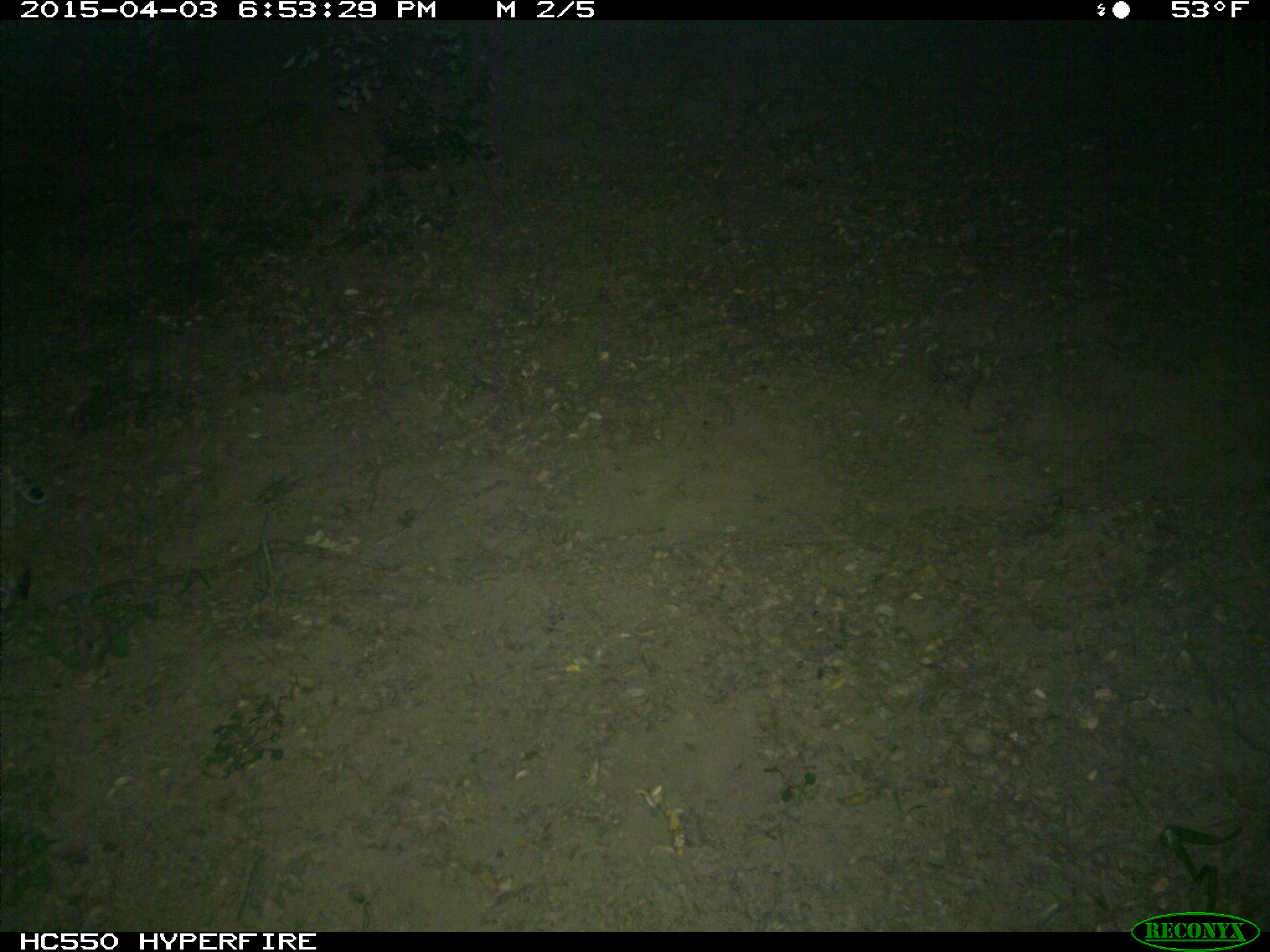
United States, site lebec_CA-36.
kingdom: Animalia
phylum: Chordata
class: Mammalia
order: Carnivora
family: Felidae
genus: Lynx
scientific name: Lynx rufus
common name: bobcat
Lynx rufus (bobcat).